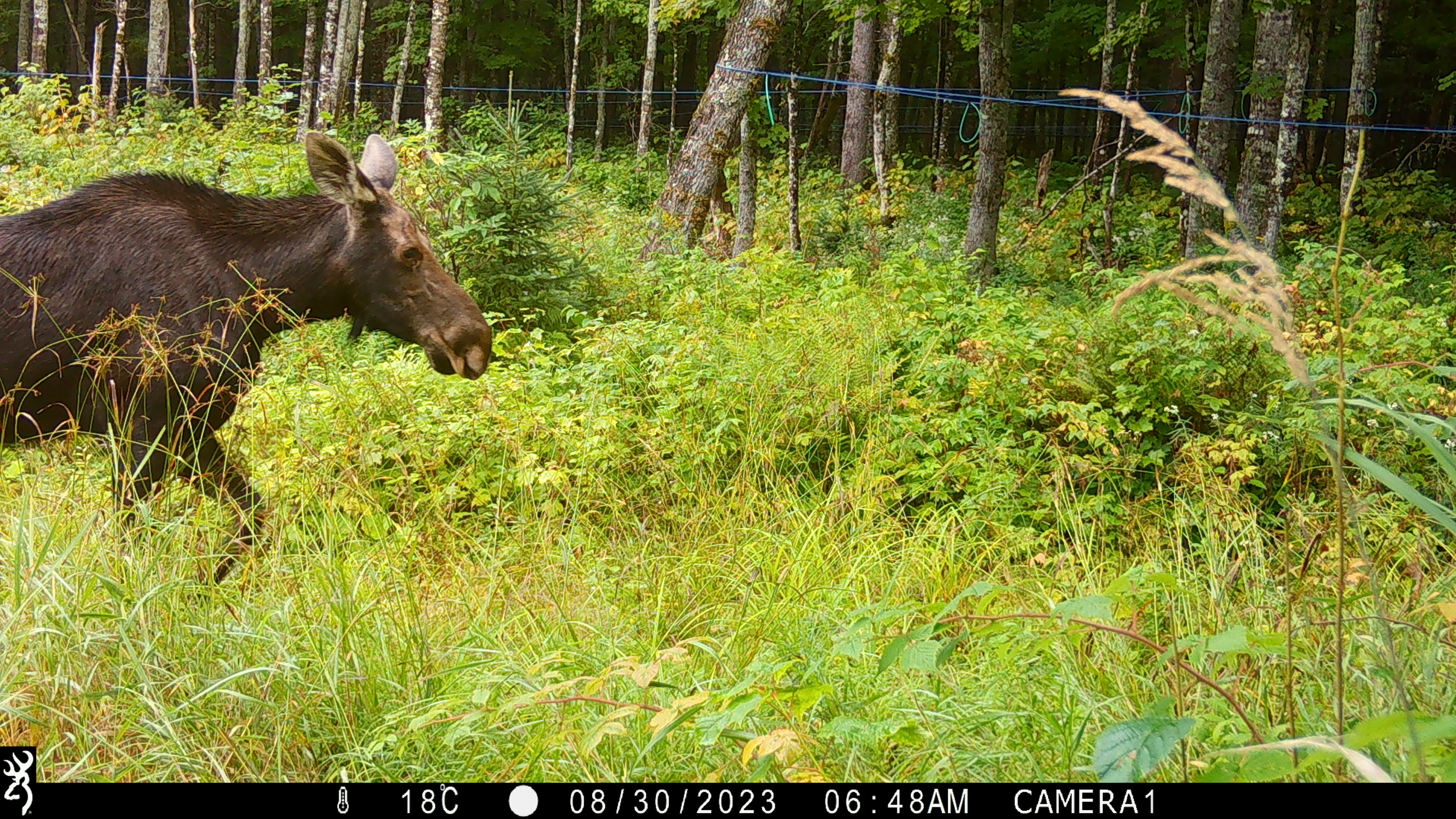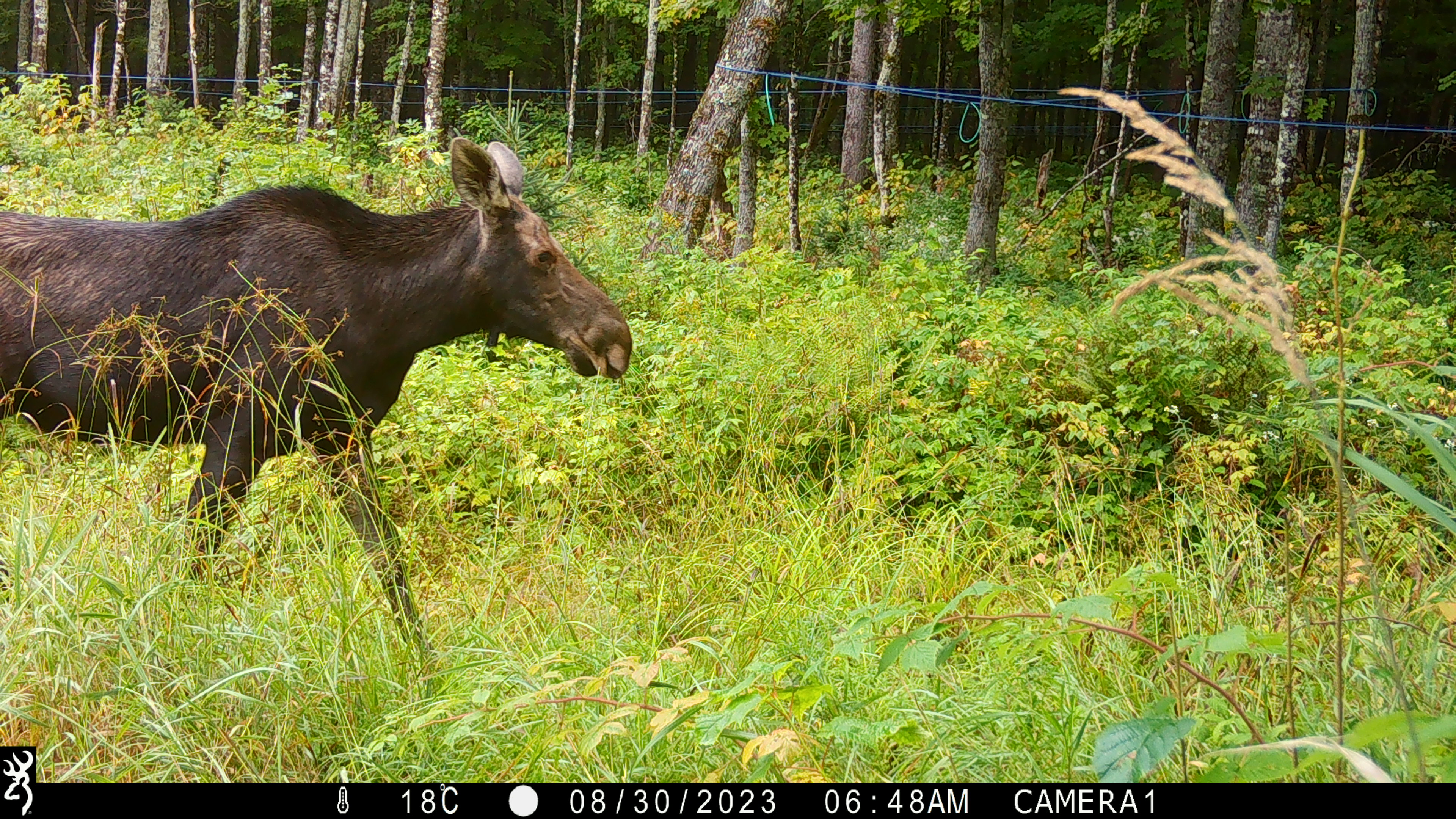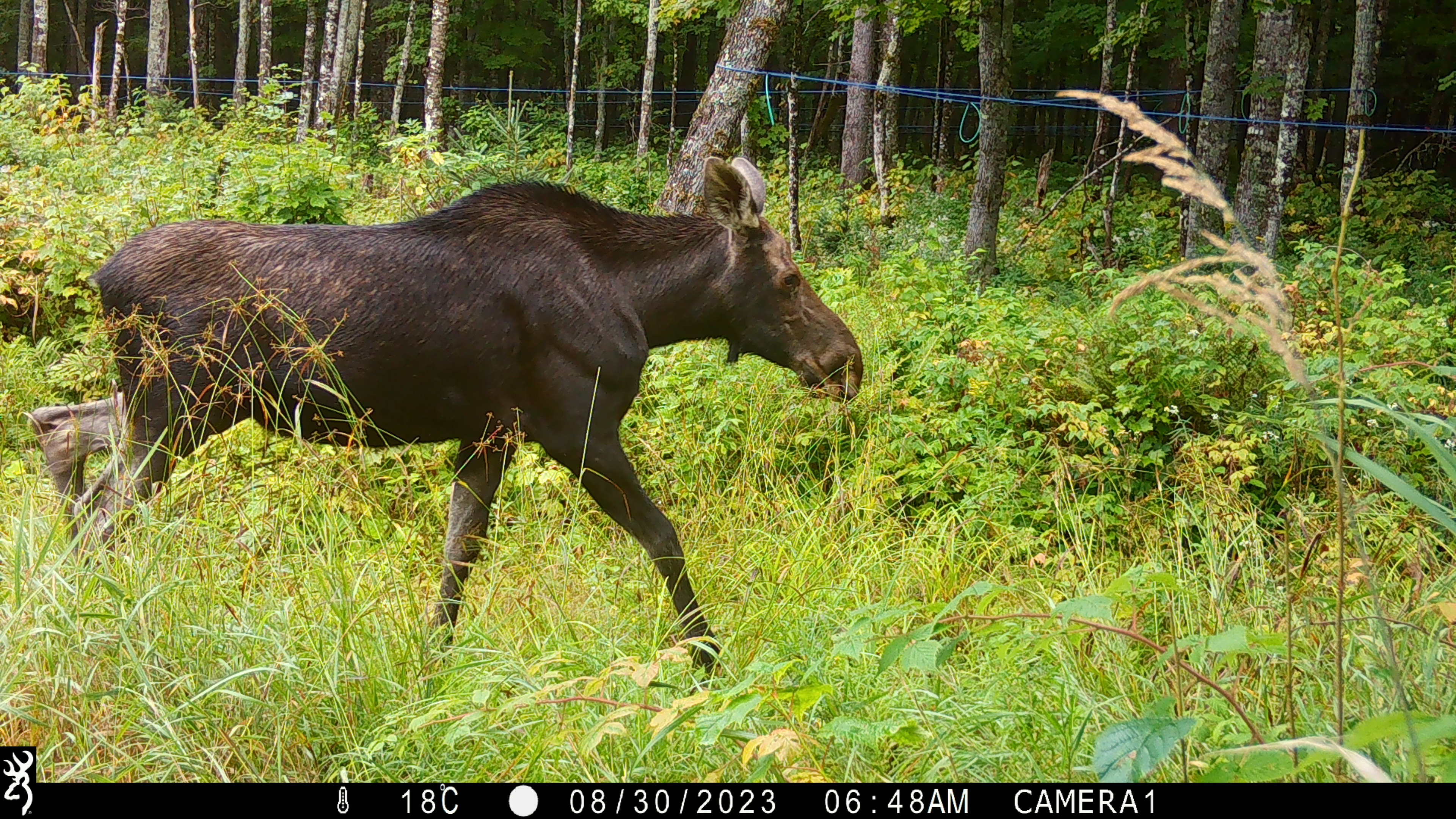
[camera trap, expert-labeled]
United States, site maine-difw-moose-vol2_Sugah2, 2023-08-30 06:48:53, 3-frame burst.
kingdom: Animalia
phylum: Chordata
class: Mammalia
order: Artiodactyla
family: Cervidae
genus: Alces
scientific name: Alces alces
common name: moose